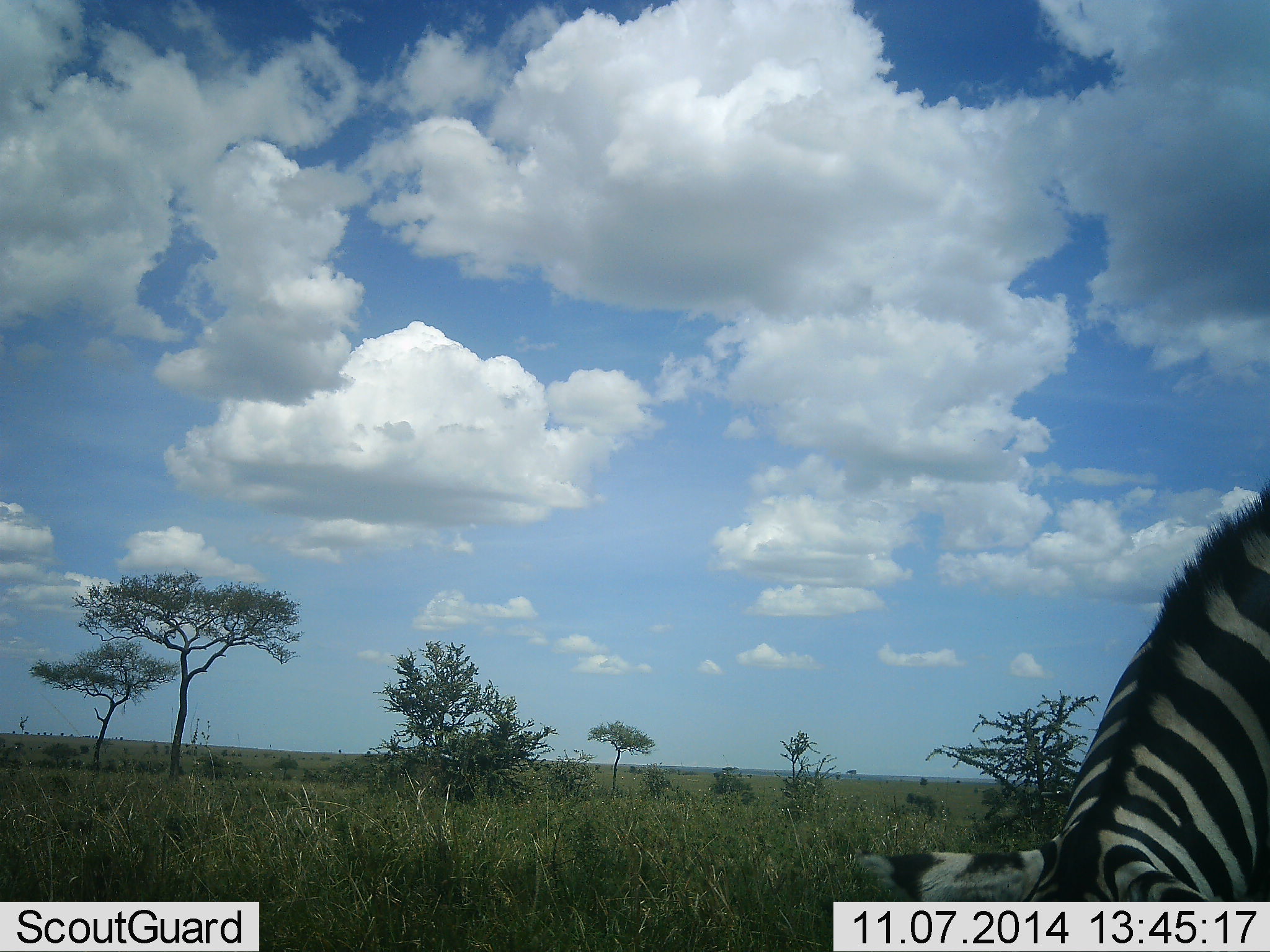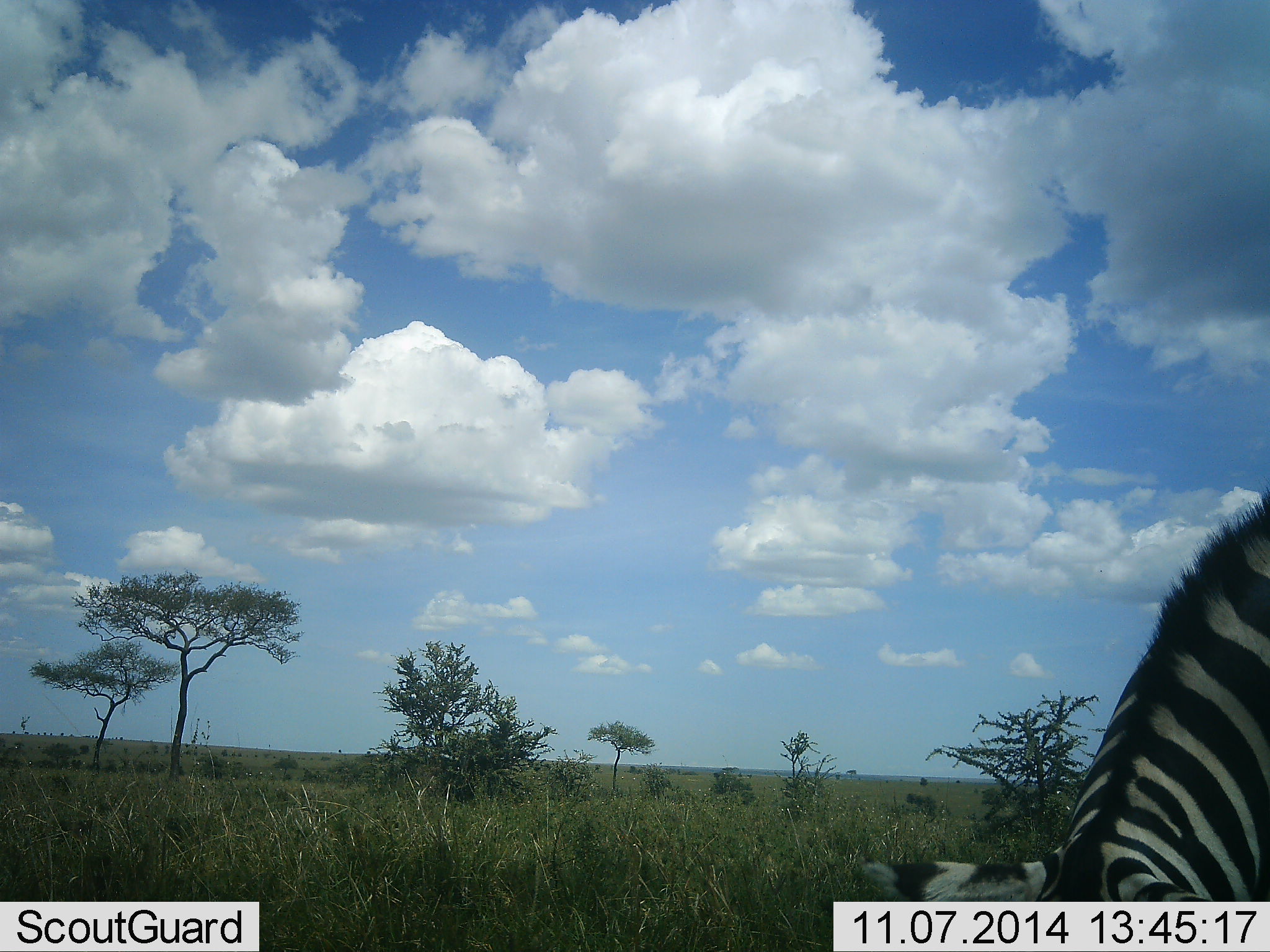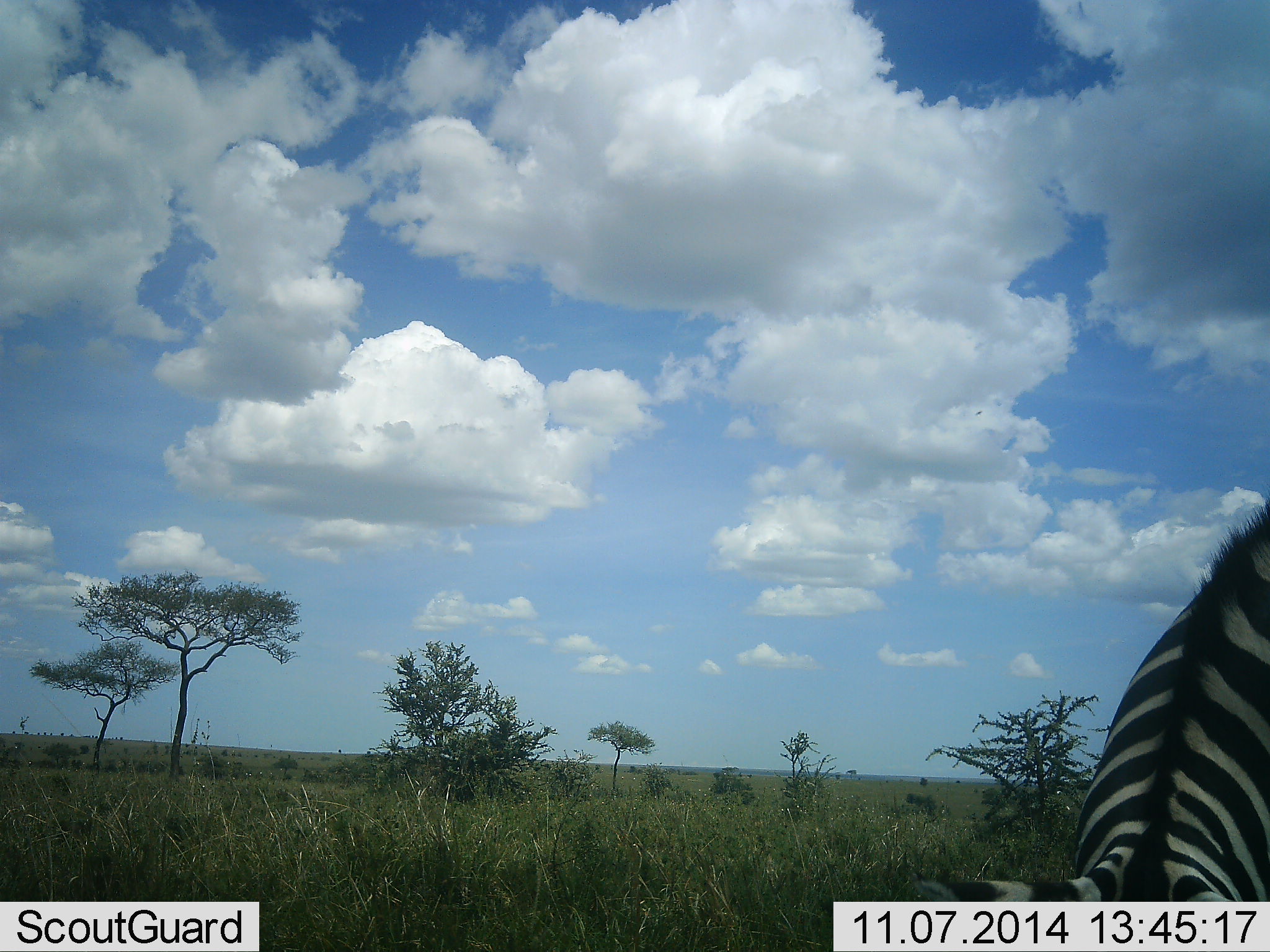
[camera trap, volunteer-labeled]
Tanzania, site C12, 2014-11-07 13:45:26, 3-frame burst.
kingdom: Animalia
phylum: Chordata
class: Mammalia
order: Perissodactyla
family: Equidae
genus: Equus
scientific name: Equus quagga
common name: plains zebra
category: zebra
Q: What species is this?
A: Zebra (plains zebra) (Equus quagga).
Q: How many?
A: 1.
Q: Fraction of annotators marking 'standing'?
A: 10%.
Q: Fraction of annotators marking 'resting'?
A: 0%.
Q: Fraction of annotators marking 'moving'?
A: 0%.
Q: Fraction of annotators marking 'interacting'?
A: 0%.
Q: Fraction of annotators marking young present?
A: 0%.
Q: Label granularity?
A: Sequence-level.